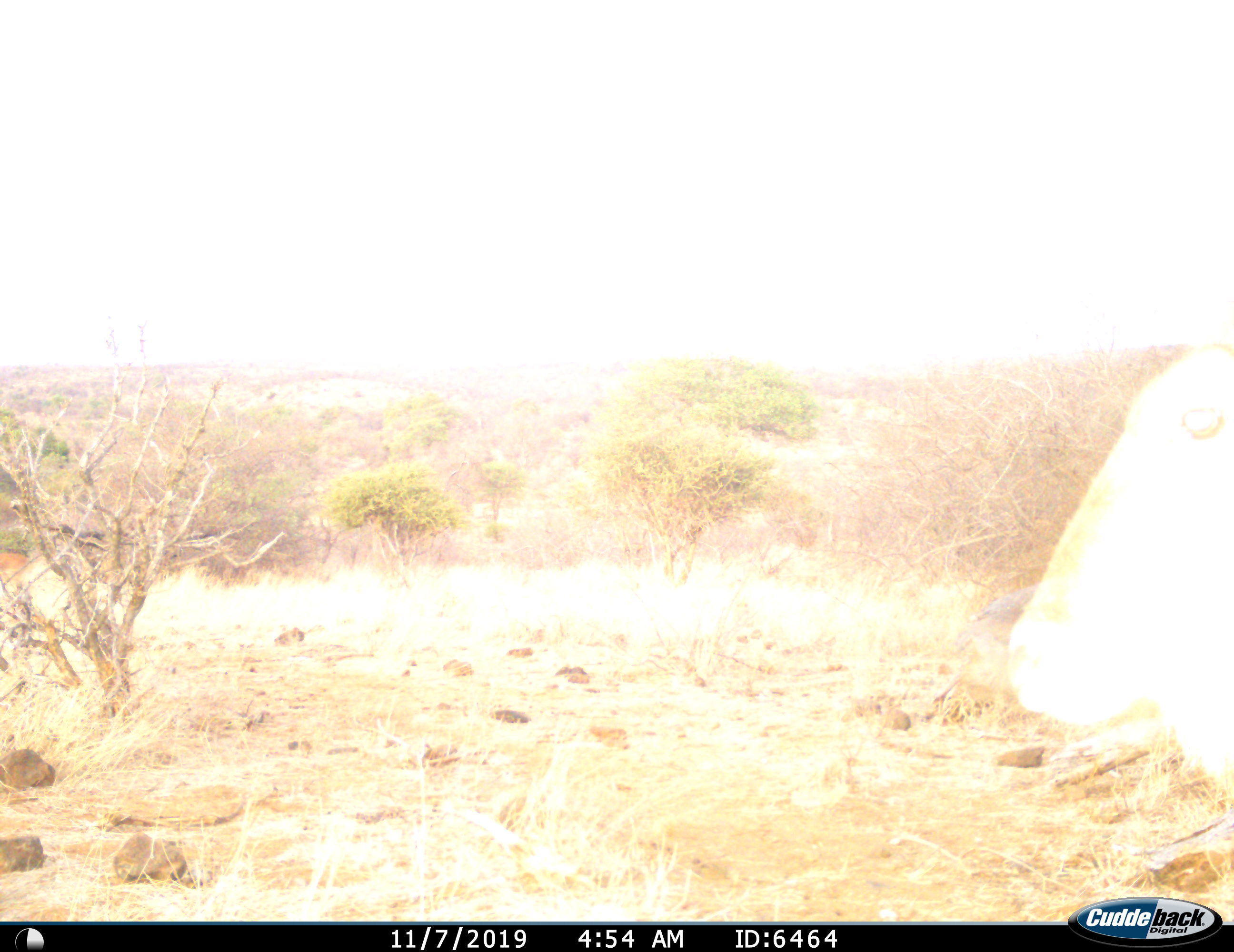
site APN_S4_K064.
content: unidentified animal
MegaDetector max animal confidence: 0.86